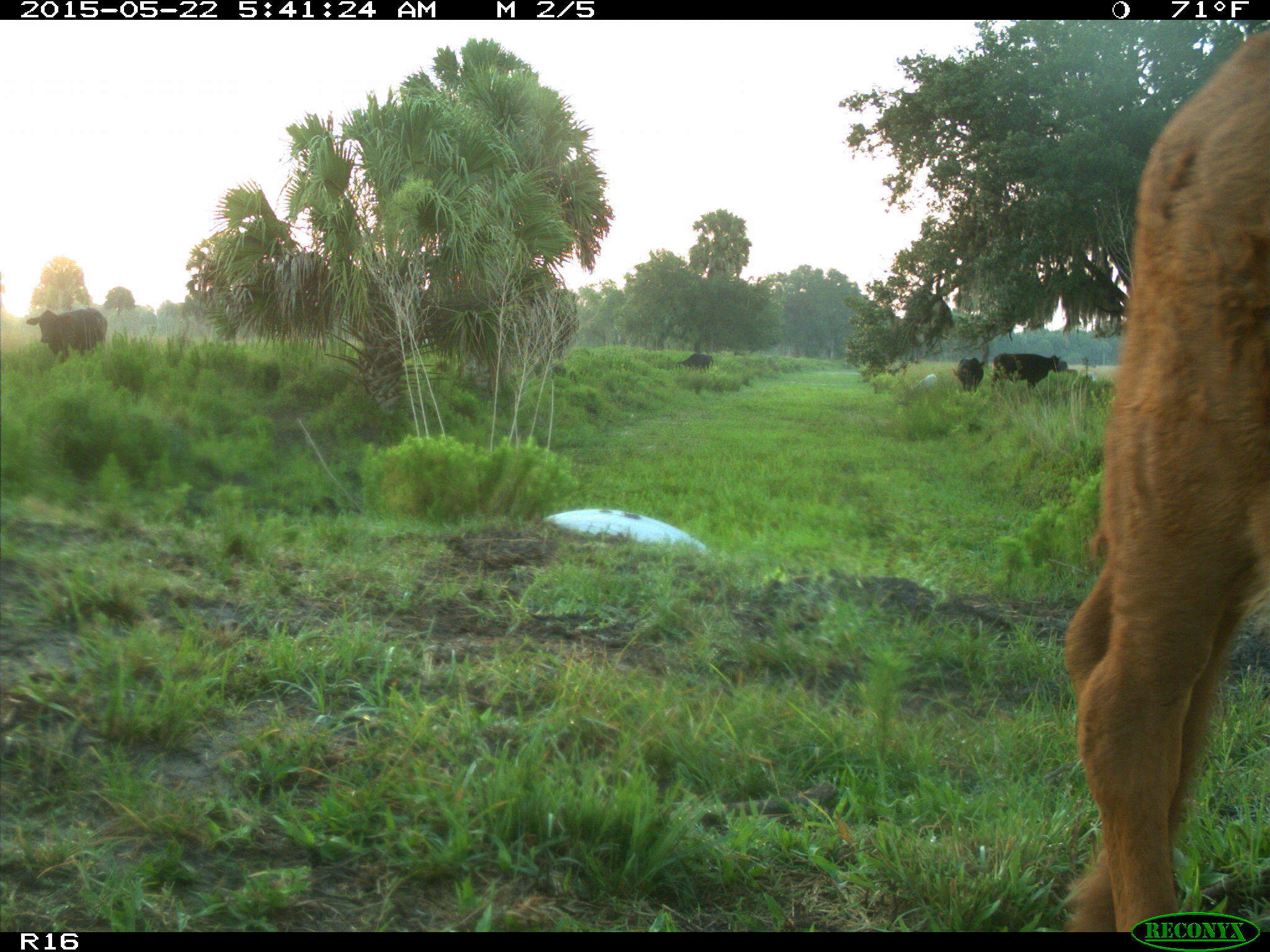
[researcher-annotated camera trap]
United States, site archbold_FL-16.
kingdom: Animalia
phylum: Chordata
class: Mammalia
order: Artiodactyla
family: Bovidae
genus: Bos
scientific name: Bos taurus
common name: domestic cow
Bos taurus (domestic cow).